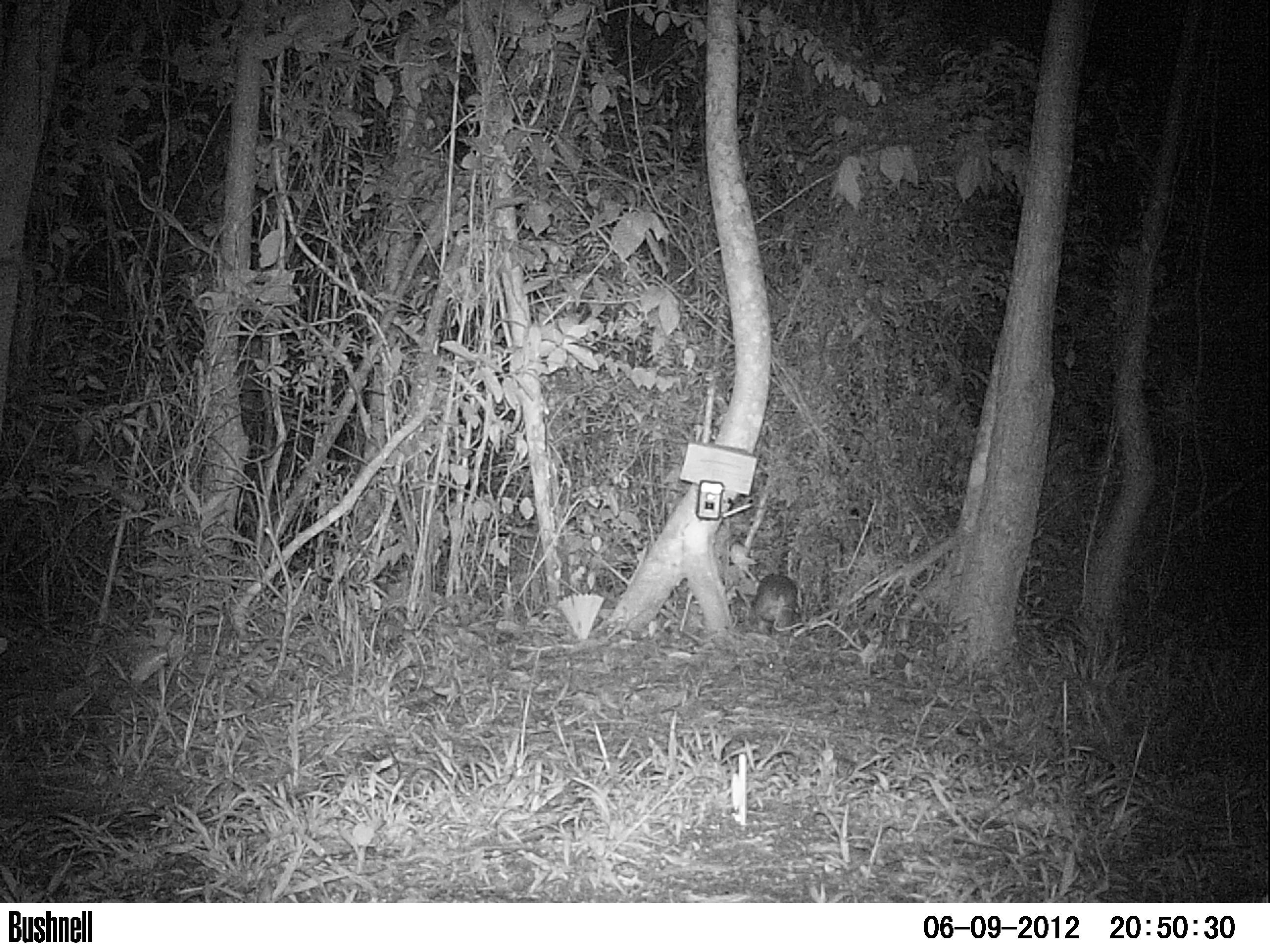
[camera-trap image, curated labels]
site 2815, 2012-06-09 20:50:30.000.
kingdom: Animalia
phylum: Chordata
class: Mammalia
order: Rodentia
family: Cuniculidae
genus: Cuniculus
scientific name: Cuniculus paca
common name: spotted paca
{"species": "Cuniculus paca (spotted paca)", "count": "1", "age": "adult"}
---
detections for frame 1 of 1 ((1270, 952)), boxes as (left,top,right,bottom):
cuniculus paca: (753,574,799,635)